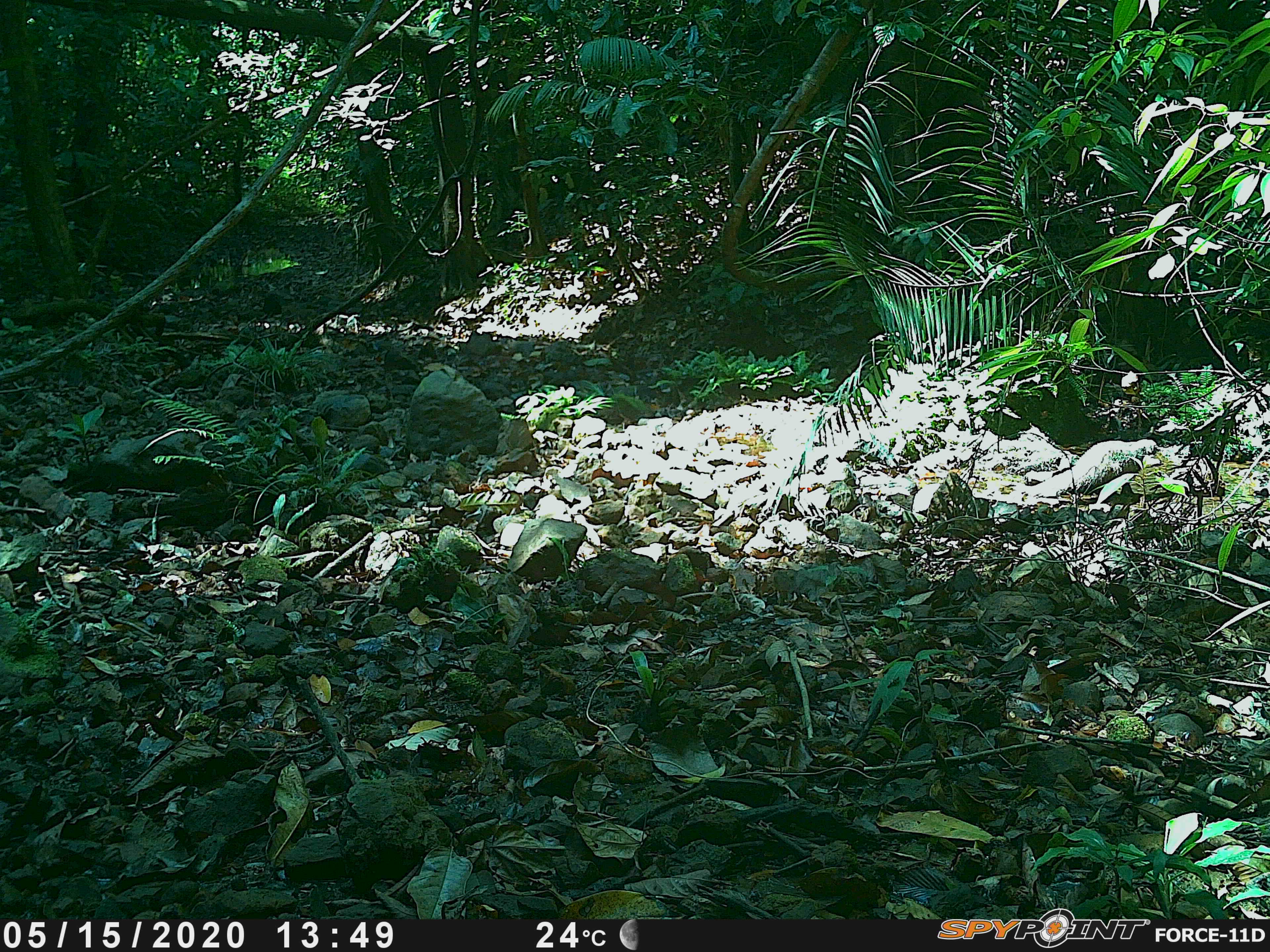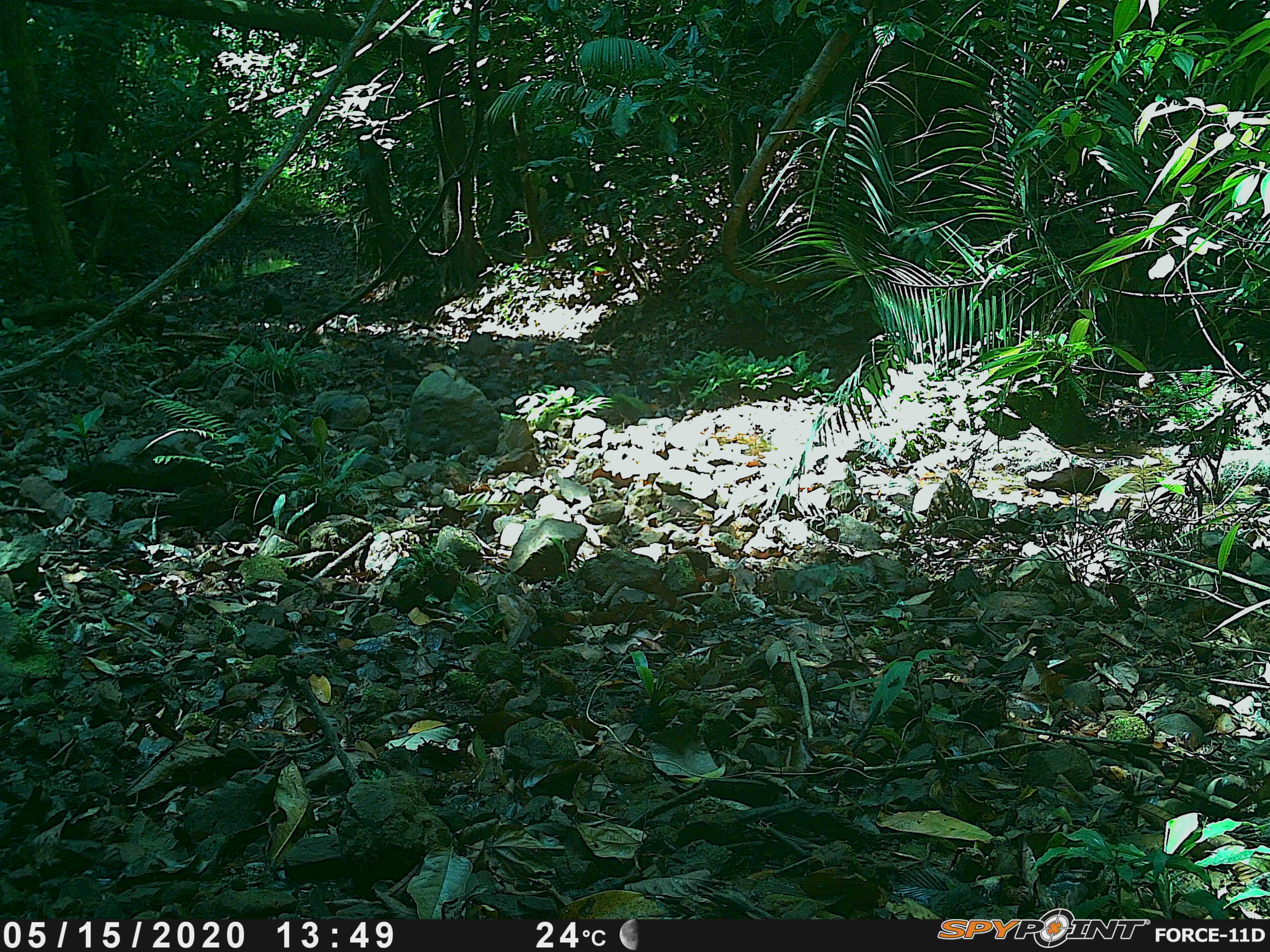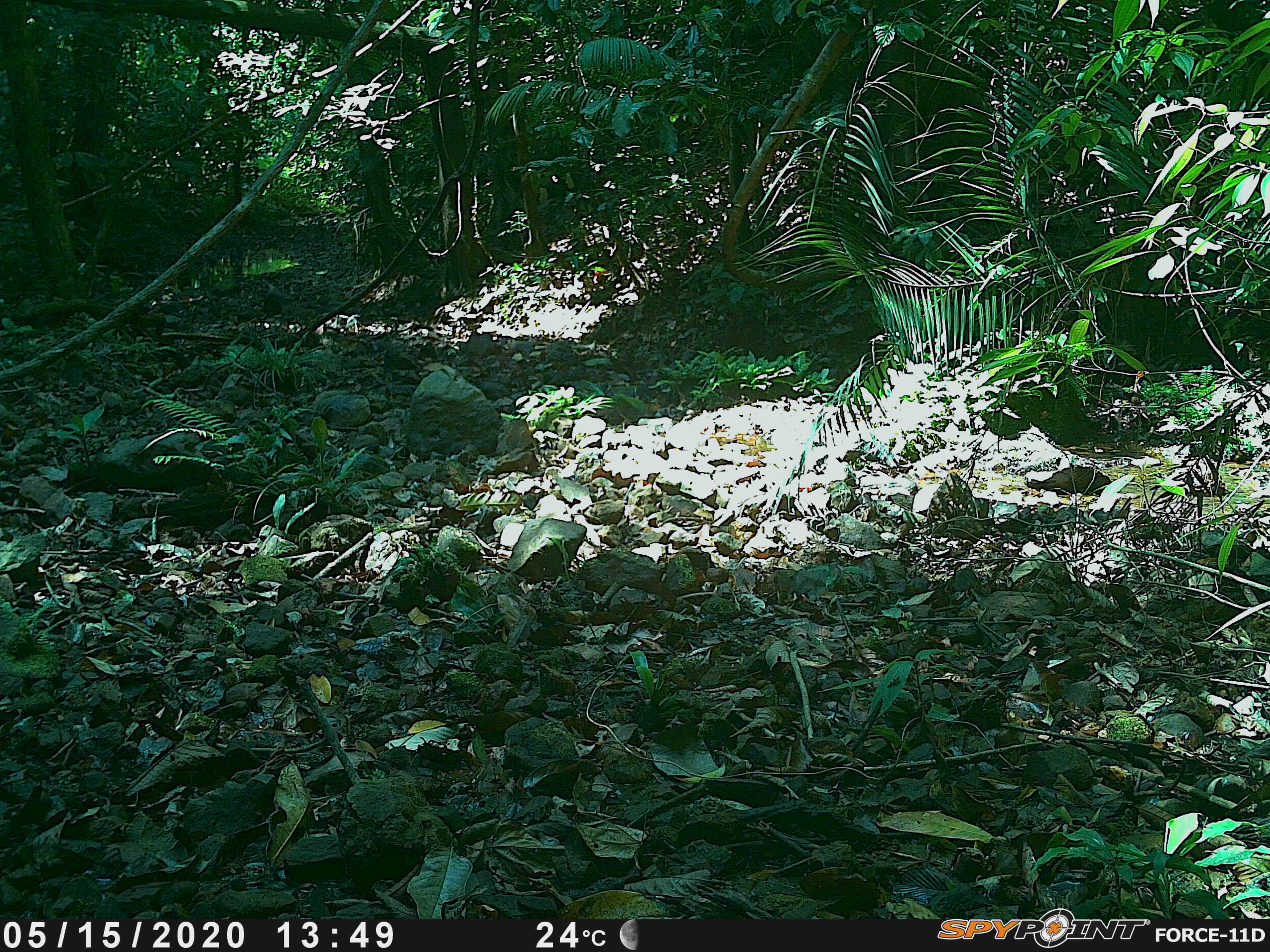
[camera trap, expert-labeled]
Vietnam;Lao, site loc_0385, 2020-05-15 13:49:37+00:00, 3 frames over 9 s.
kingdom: Animalia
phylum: Chordata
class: Mammalia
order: Carnivora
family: Herpestidae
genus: Urva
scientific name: Urva urva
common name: crab-eating mongoose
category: crab eating mongoose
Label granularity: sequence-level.